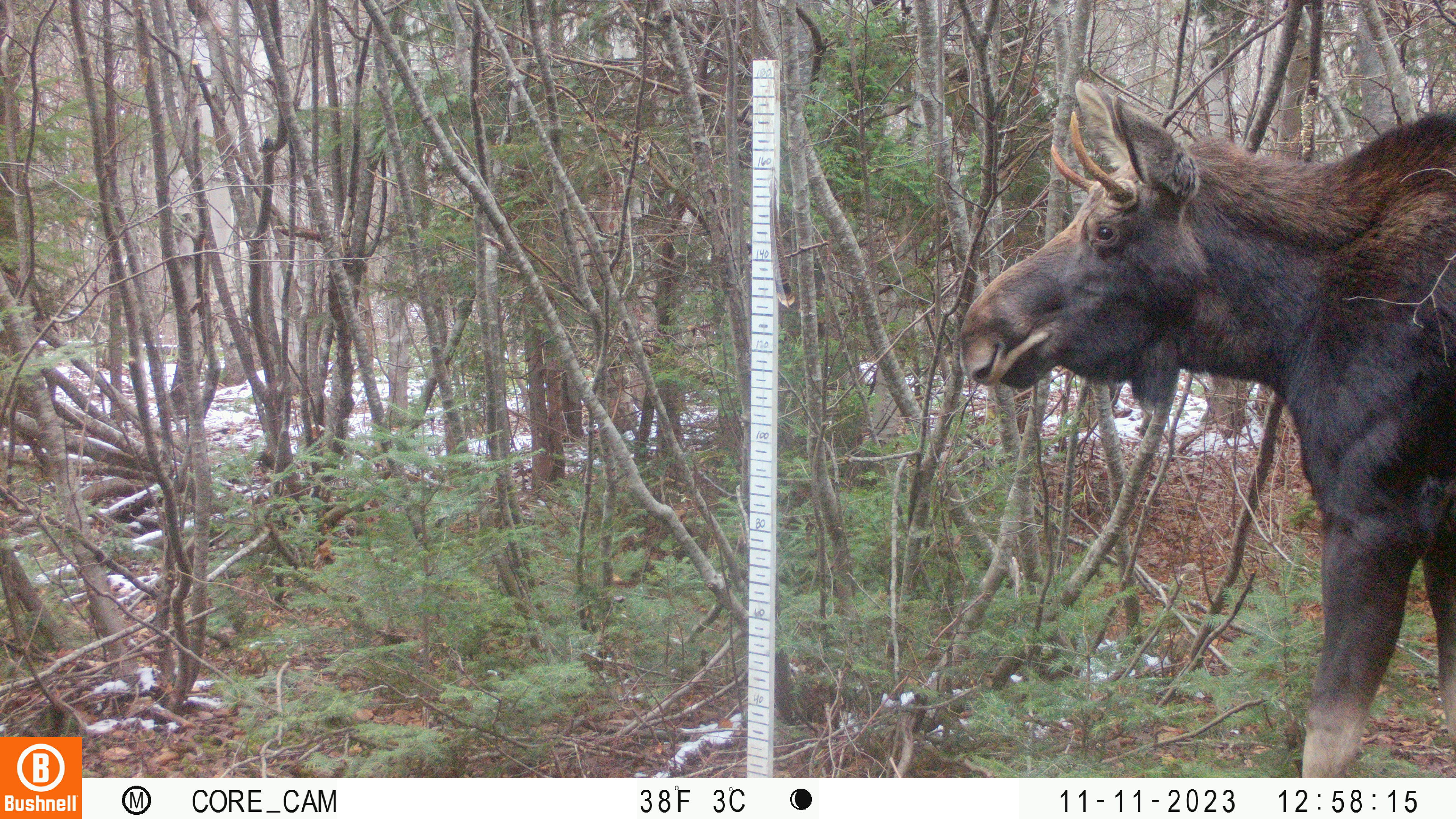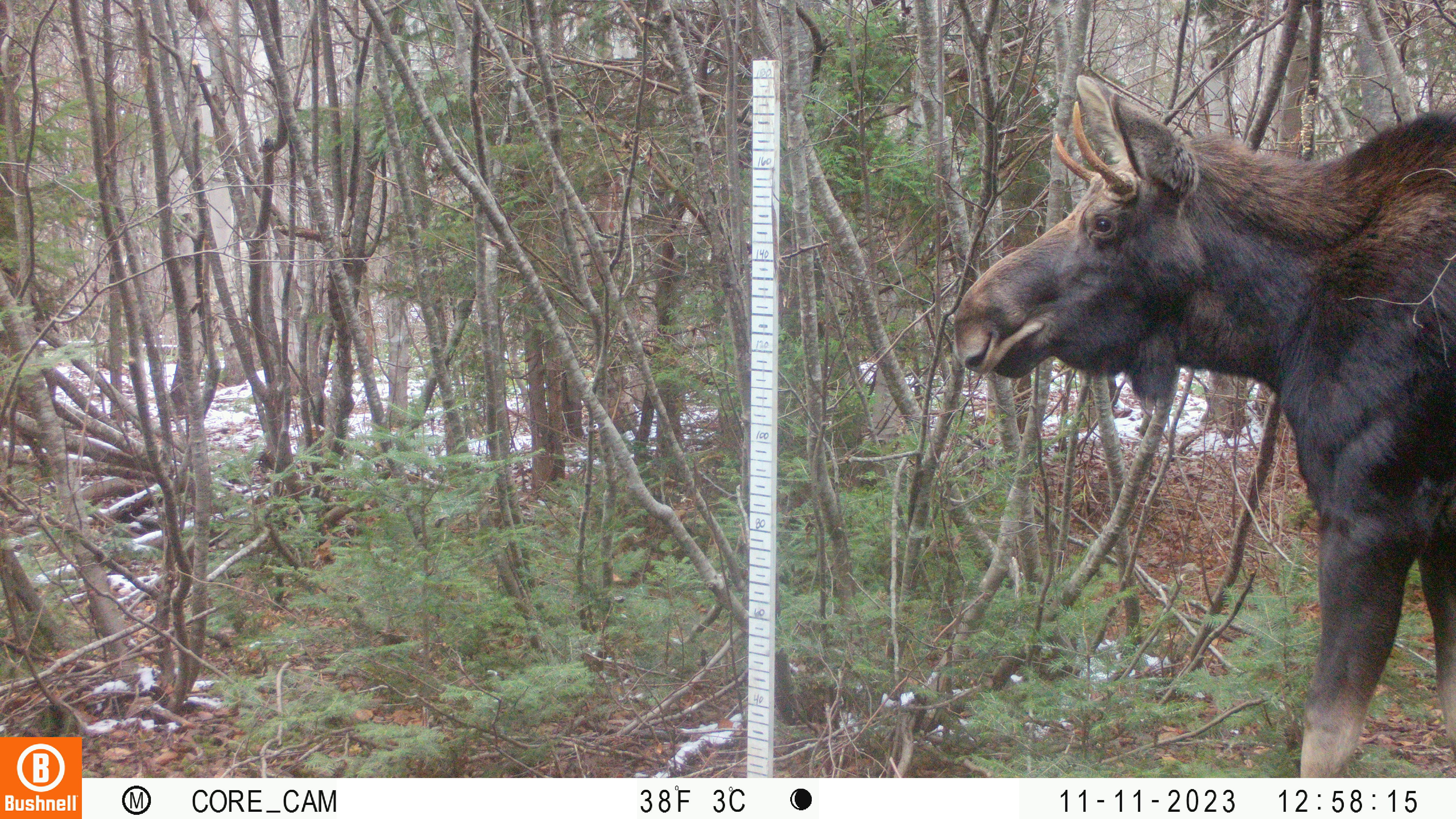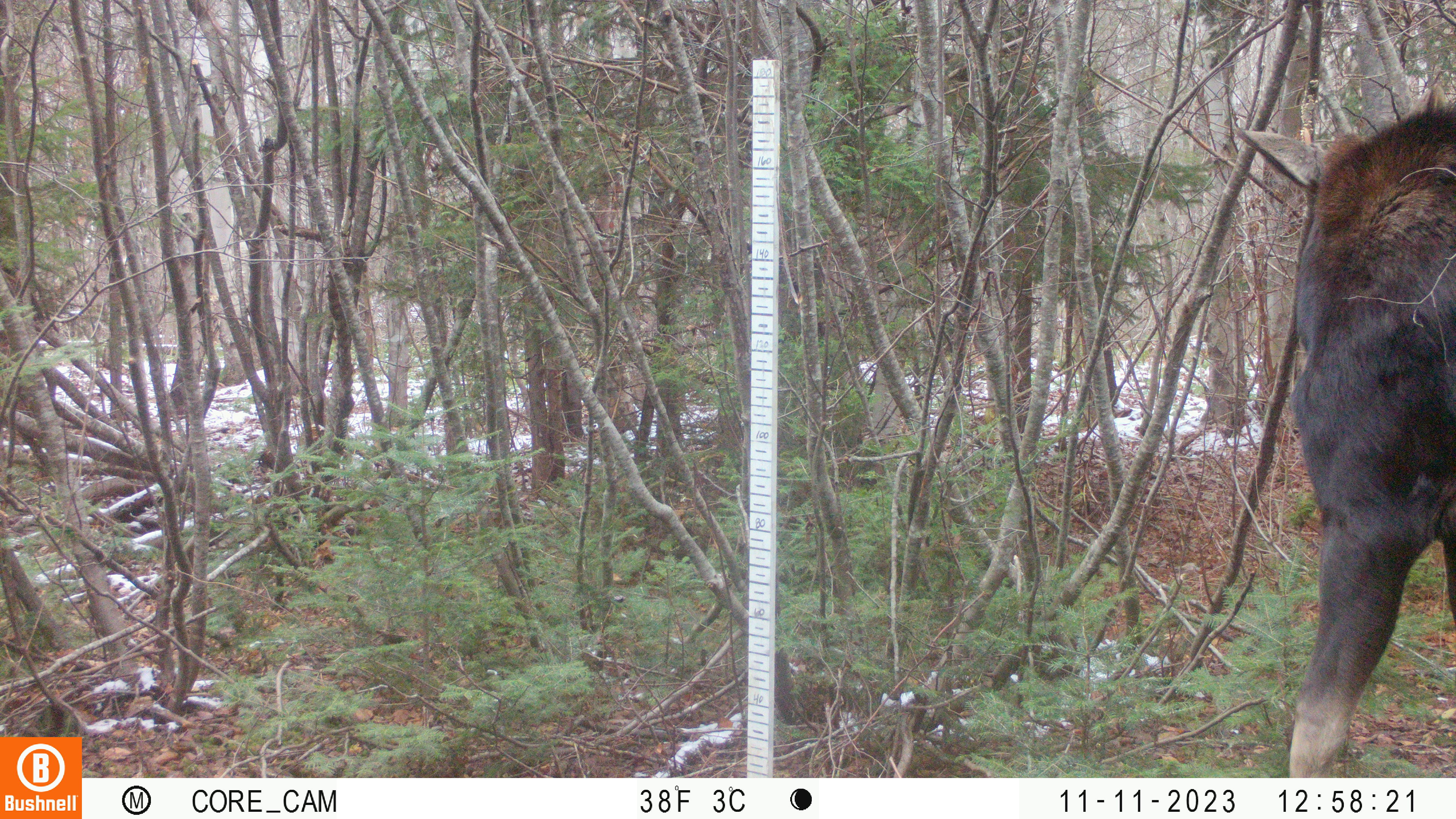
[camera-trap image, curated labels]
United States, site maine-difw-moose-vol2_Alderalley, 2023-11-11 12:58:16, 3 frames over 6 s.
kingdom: Animalia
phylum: Chordata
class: Mammalia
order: Artiodactyla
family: Cervidae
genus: Alces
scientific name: Alces alces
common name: moose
Moose (Alces alces).